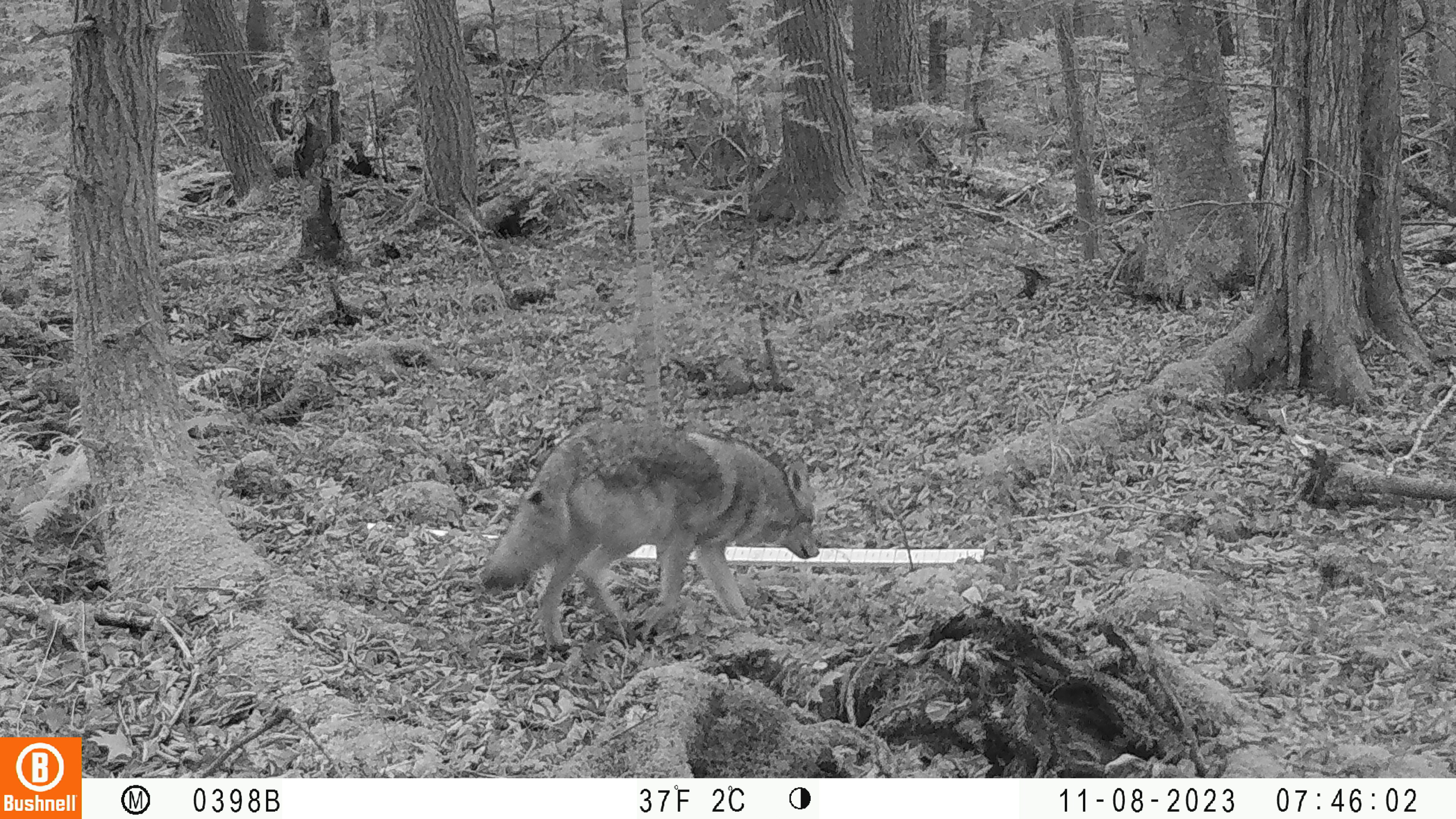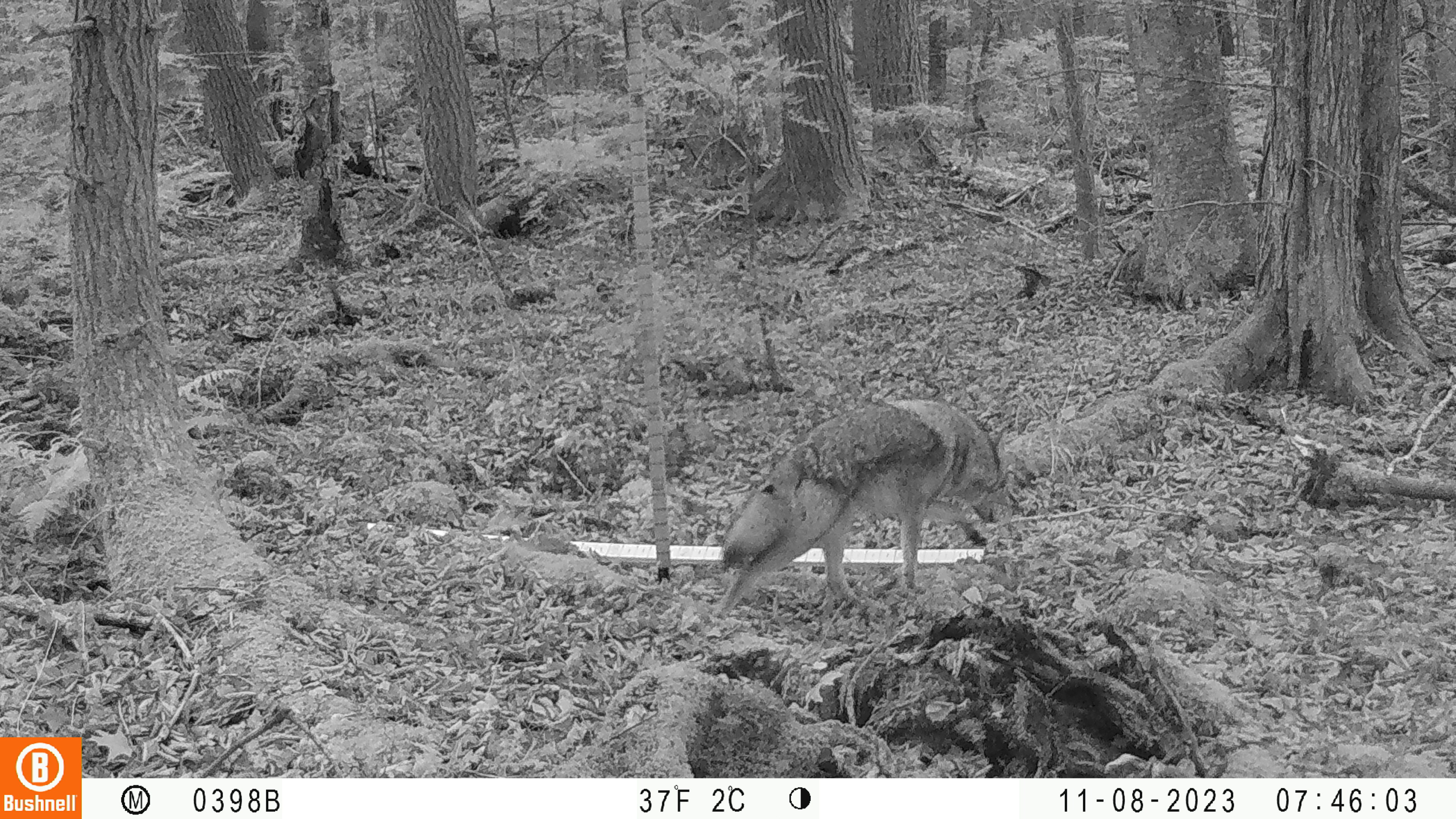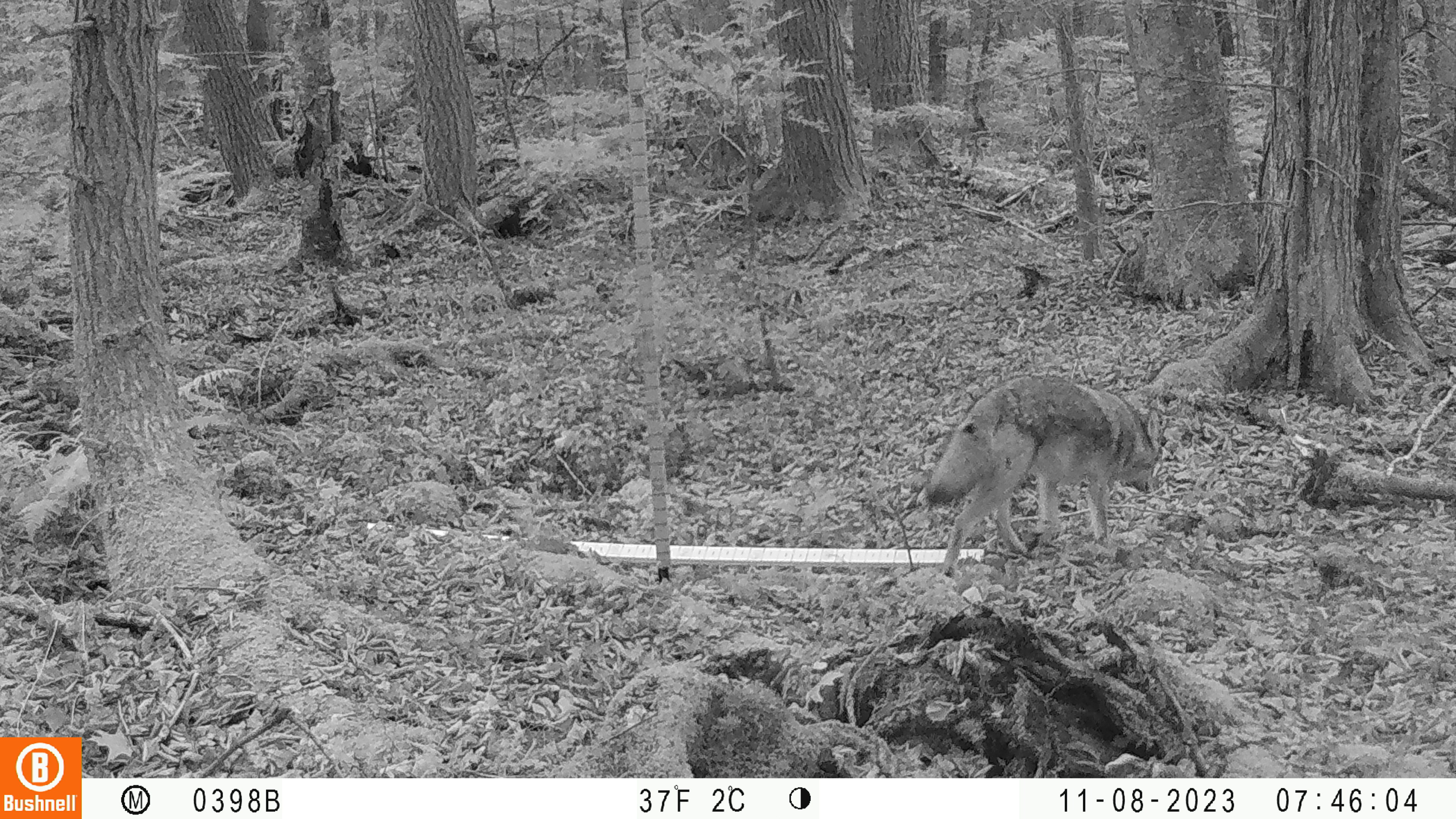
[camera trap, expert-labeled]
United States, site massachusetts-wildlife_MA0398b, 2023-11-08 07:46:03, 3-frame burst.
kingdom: Animalia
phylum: Chordata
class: Mammalia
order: Carnivora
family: Canidae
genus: Canis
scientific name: Canis latrans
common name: coyote